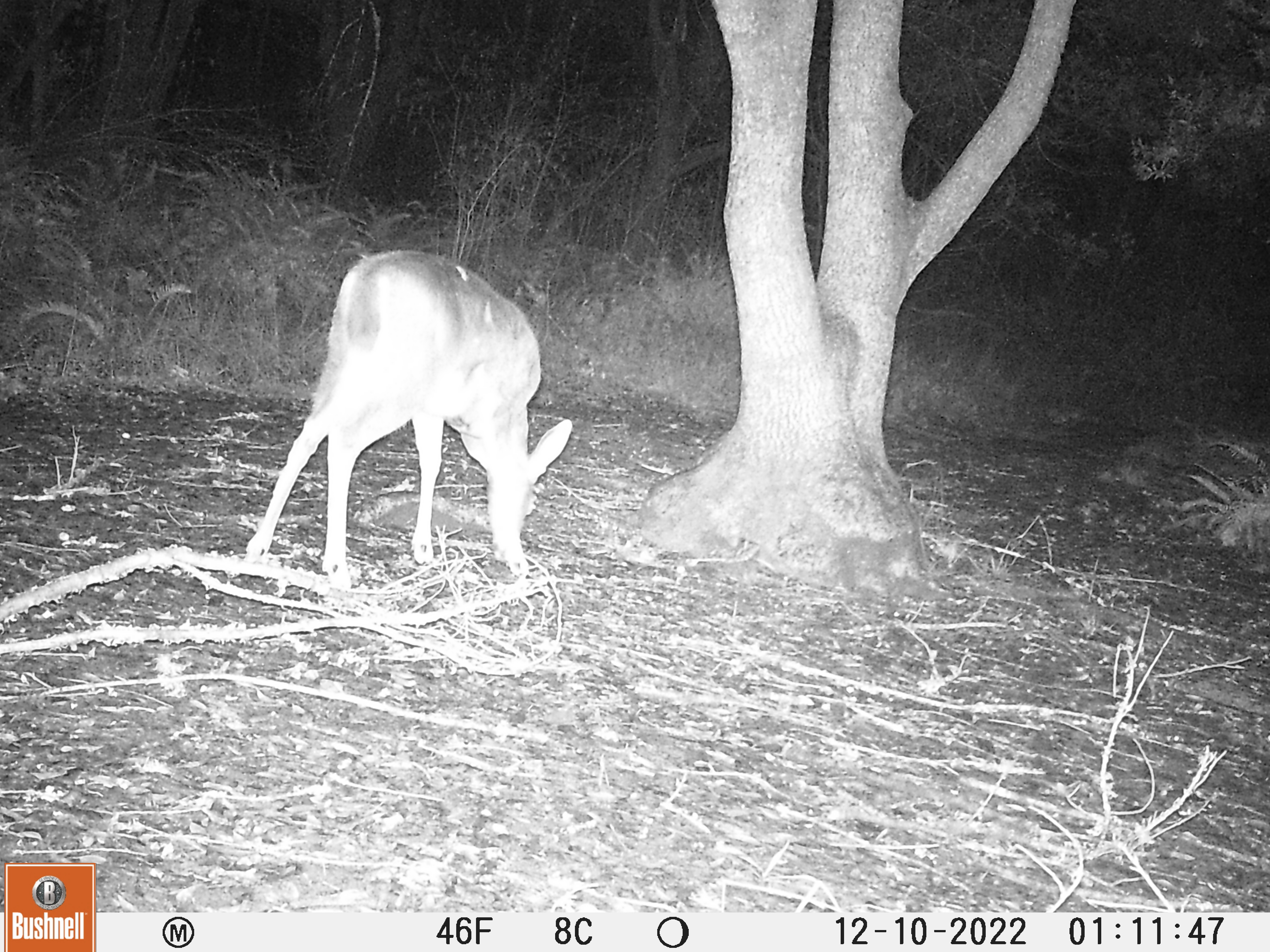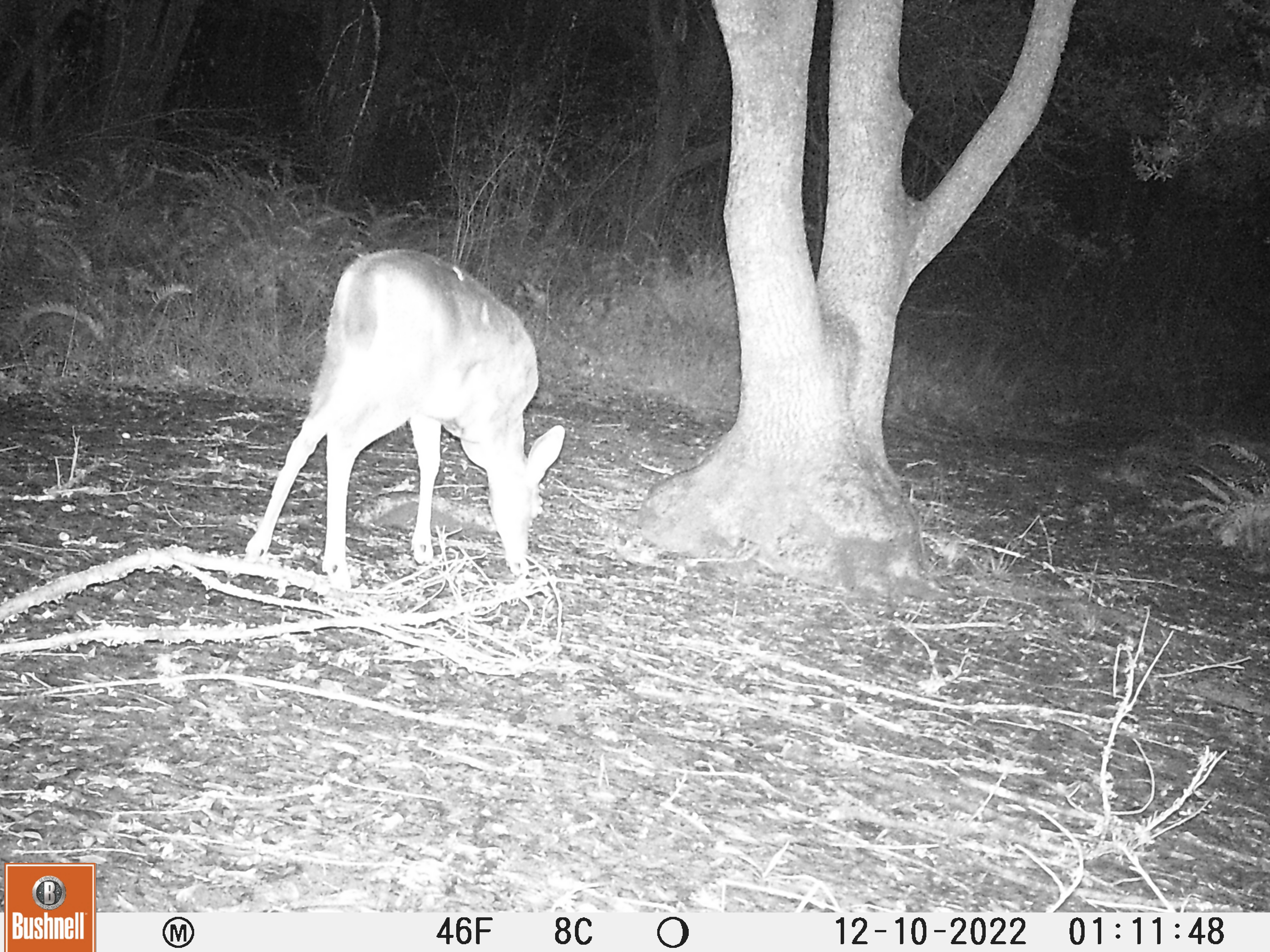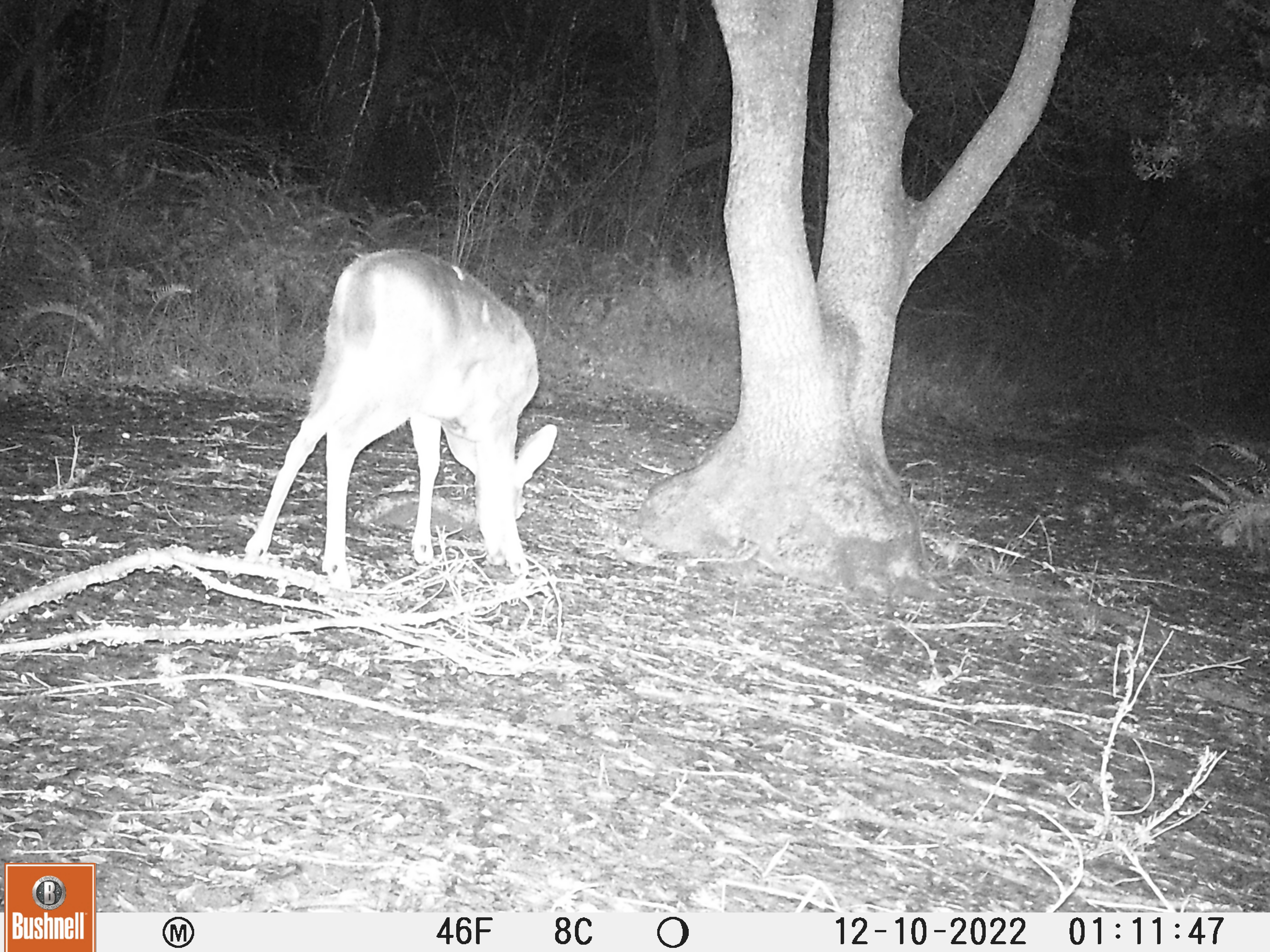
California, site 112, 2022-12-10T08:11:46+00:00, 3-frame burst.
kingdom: Animalia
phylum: Chordata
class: Mammalia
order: Artiodactyla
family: Cervidae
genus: Odocoileus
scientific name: Odocoileus hemionus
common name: mule deer